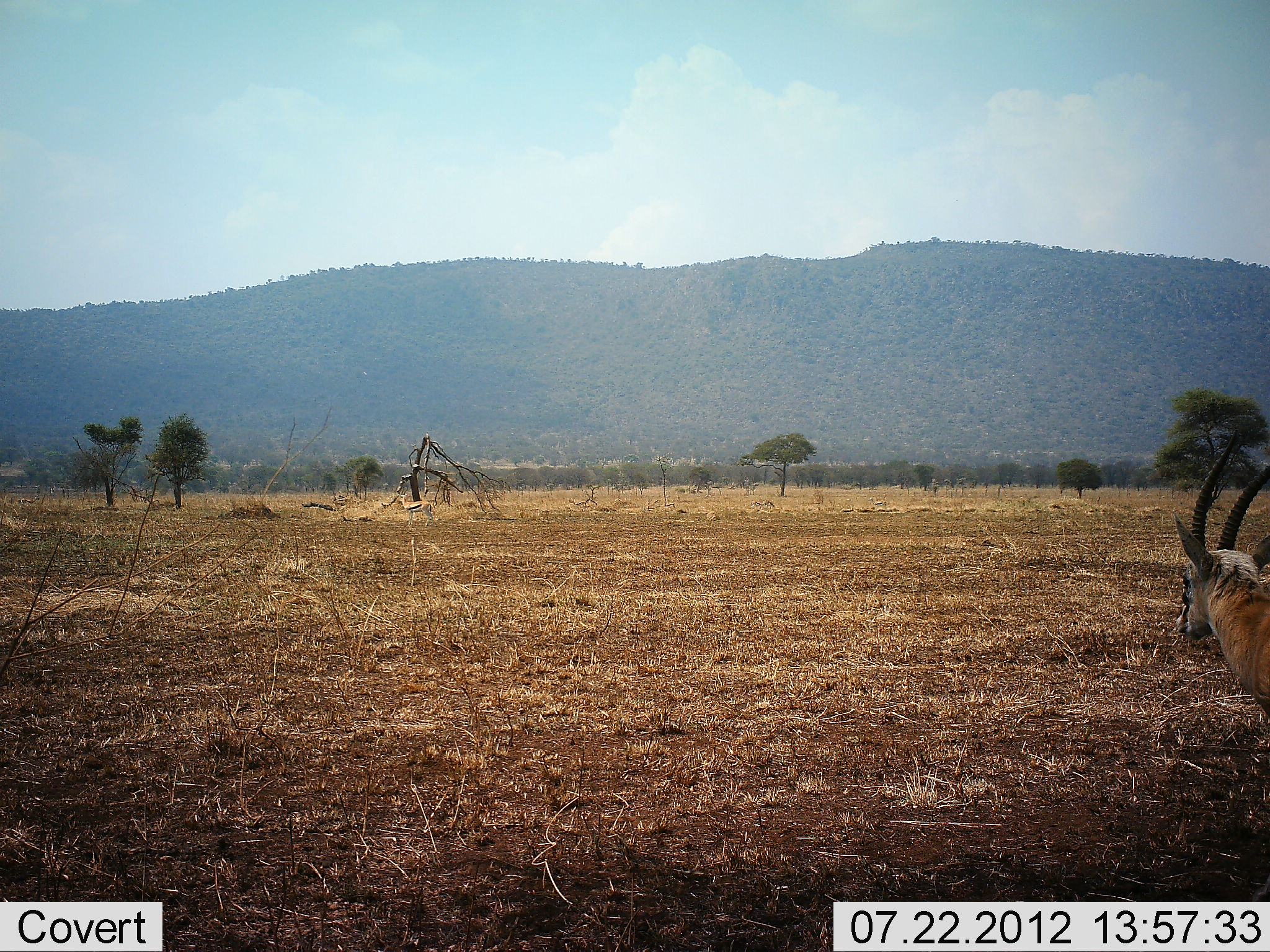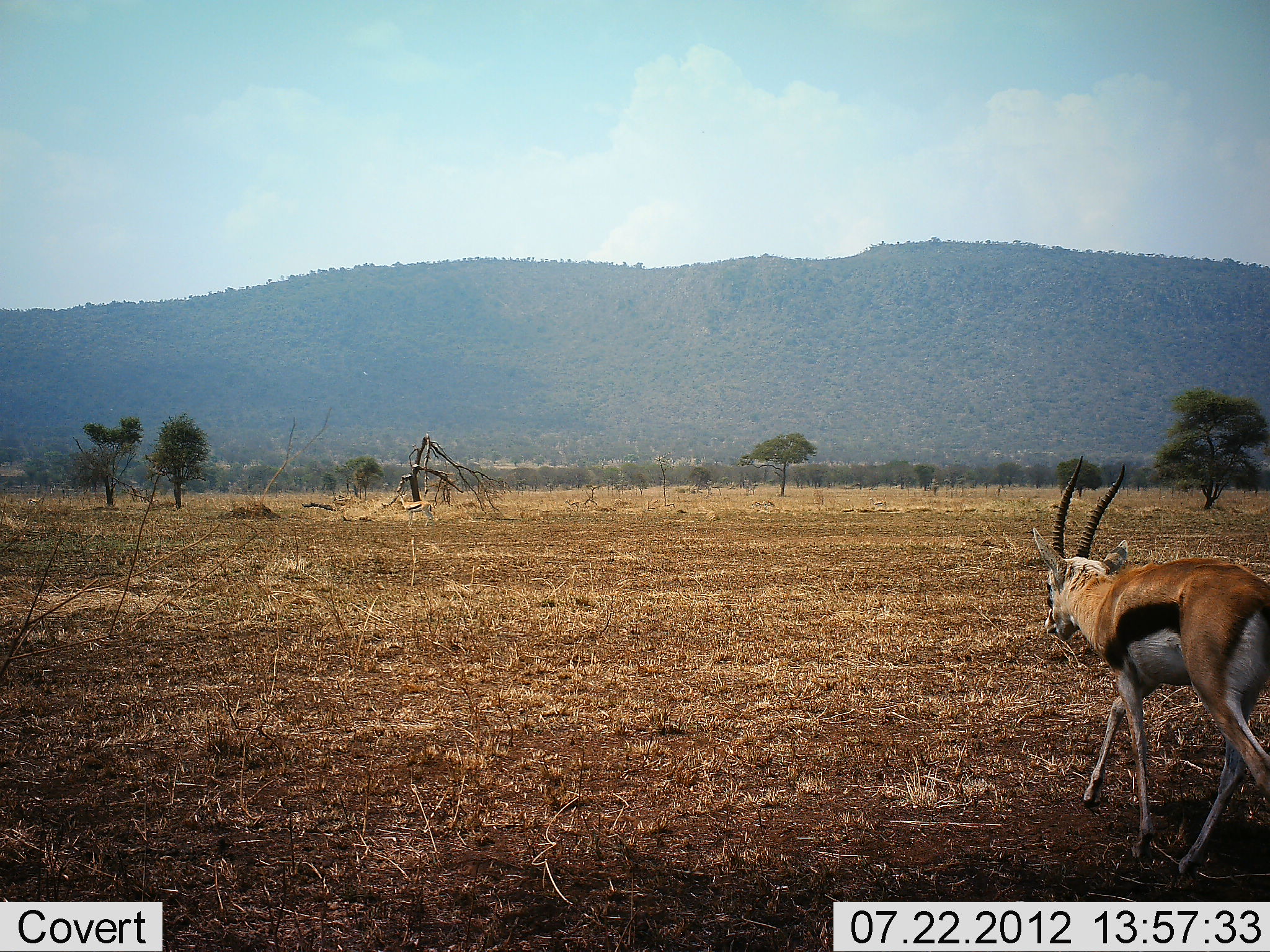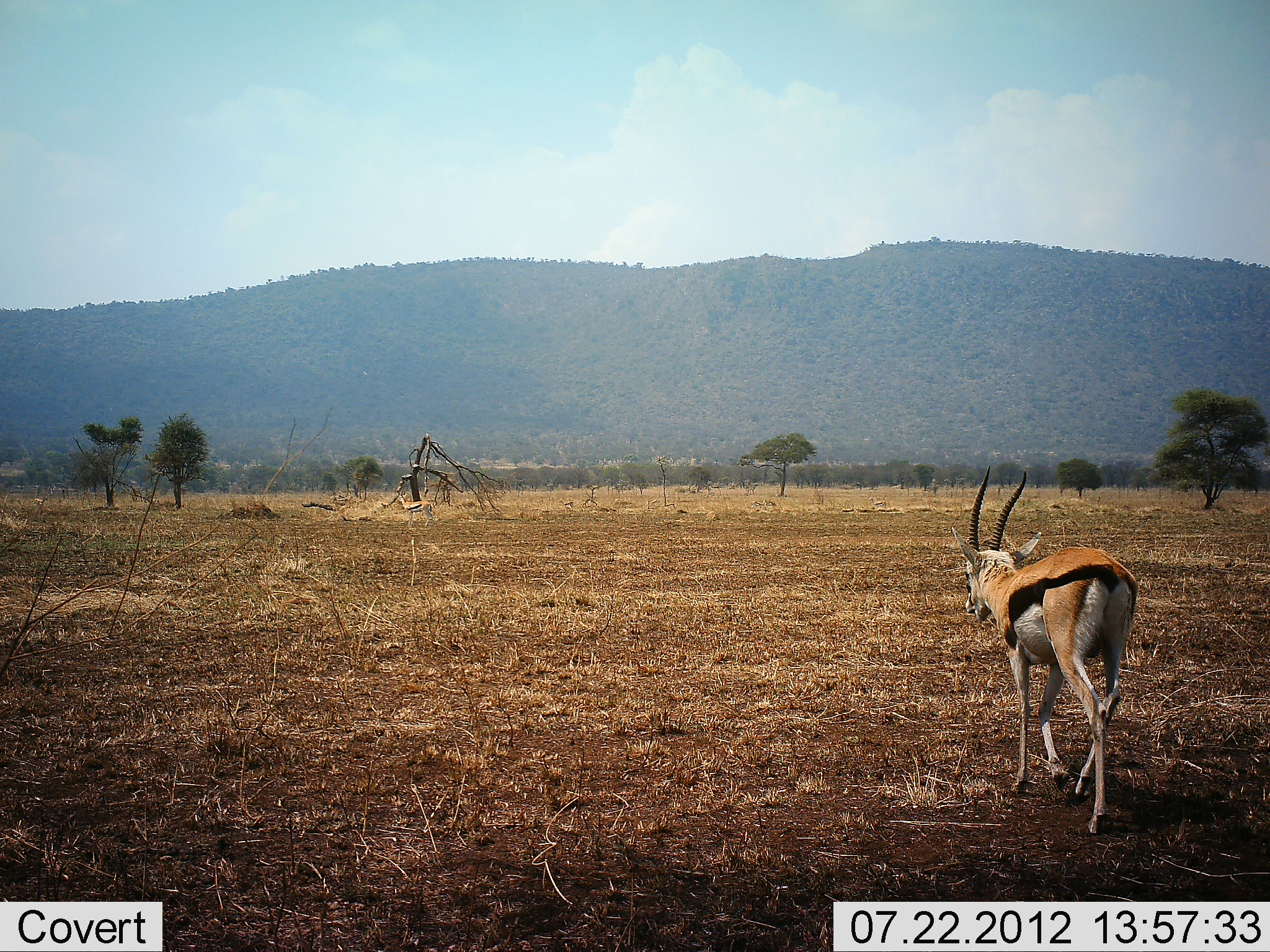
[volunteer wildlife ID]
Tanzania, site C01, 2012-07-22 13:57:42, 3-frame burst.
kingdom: Animalia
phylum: Chordata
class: Mammalia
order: Artiodactyla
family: Bovidae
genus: Eudorcas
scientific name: Eudorcas thomsonii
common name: thomson's gazelle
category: gazellethomsons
Gazellethomsons (thomson's gazelle) (Eudorcas thomsonii), count 1. Behavior (volunteer vote fractions): standing 0%, resting 0%, moving 100%, interacting 0%. Young present (vote fraction): 0%. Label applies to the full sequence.